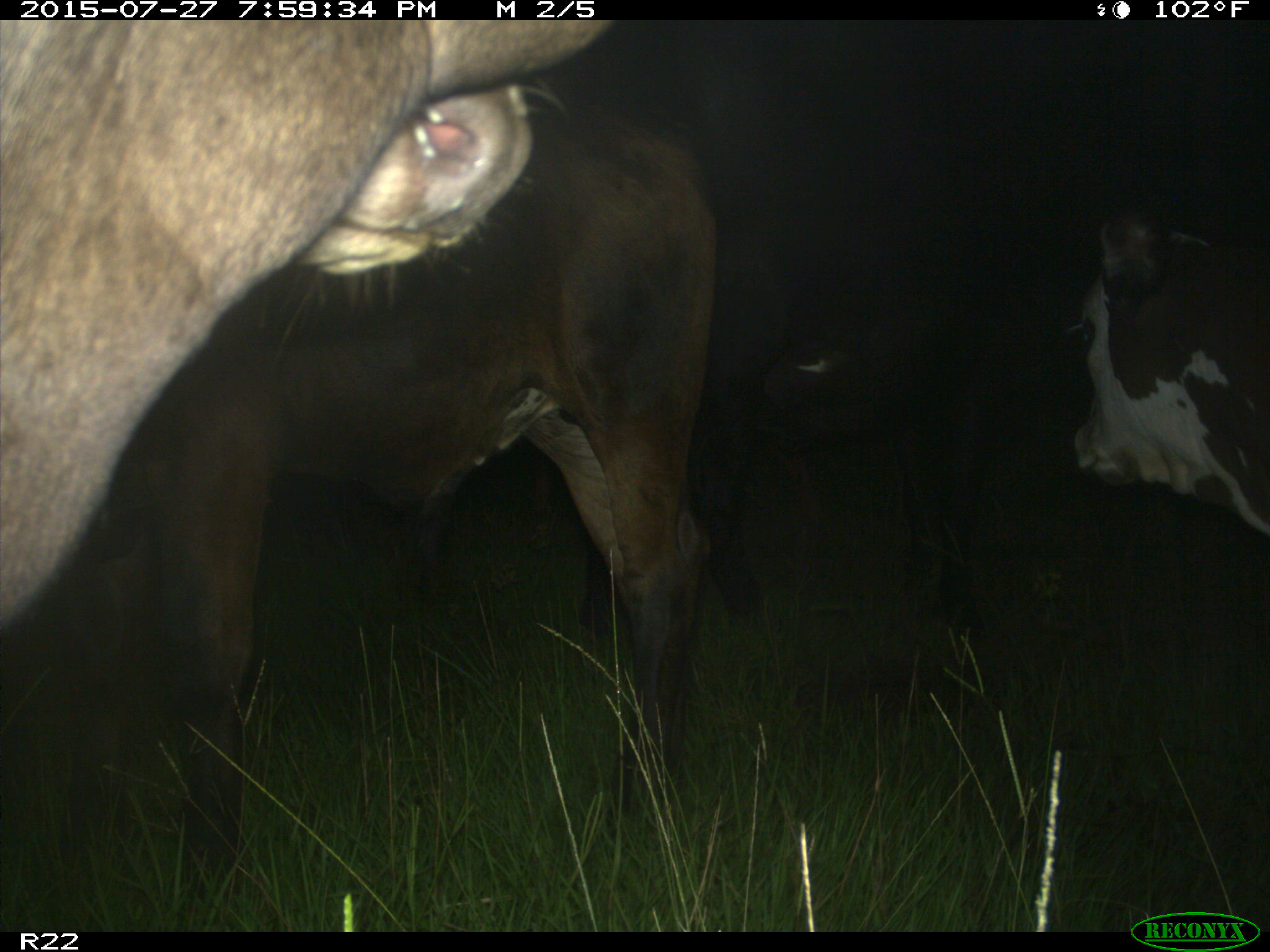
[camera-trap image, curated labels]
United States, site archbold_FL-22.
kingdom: Animalia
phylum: Chordata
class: Mammalia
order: Artiodactyla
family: Bovidae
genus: Bos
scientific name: Bos taurus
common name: domestic cow